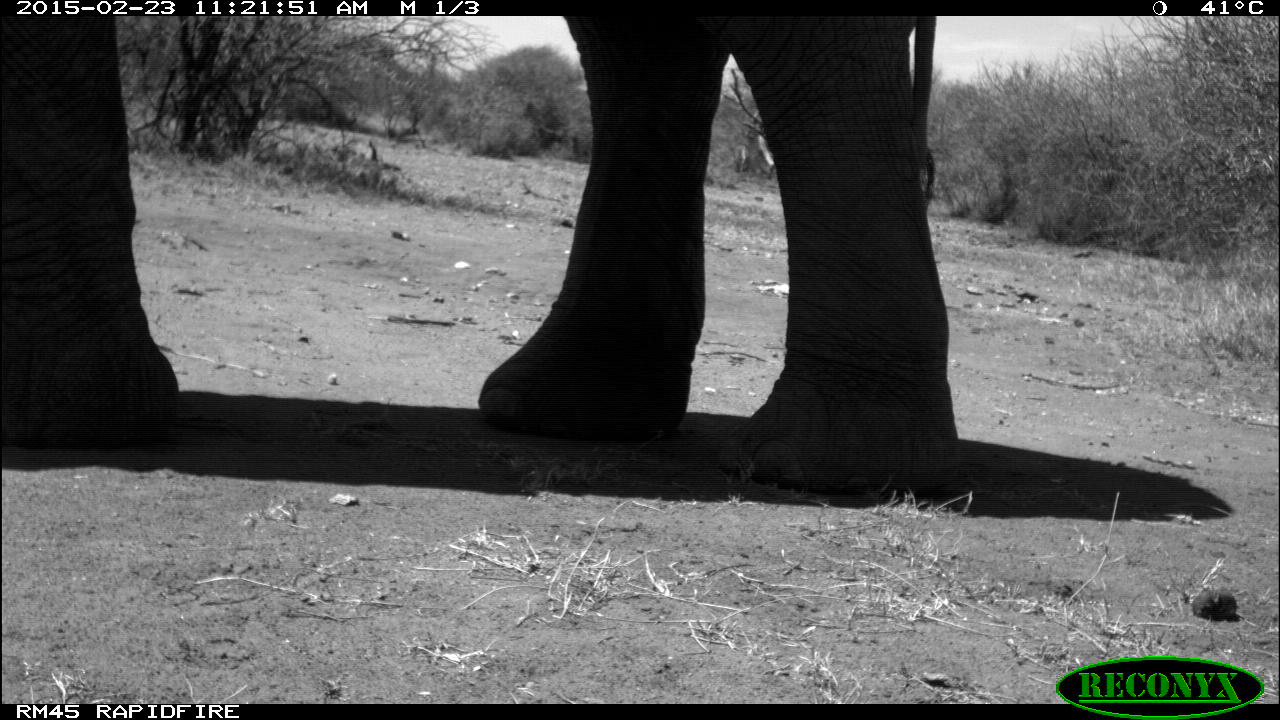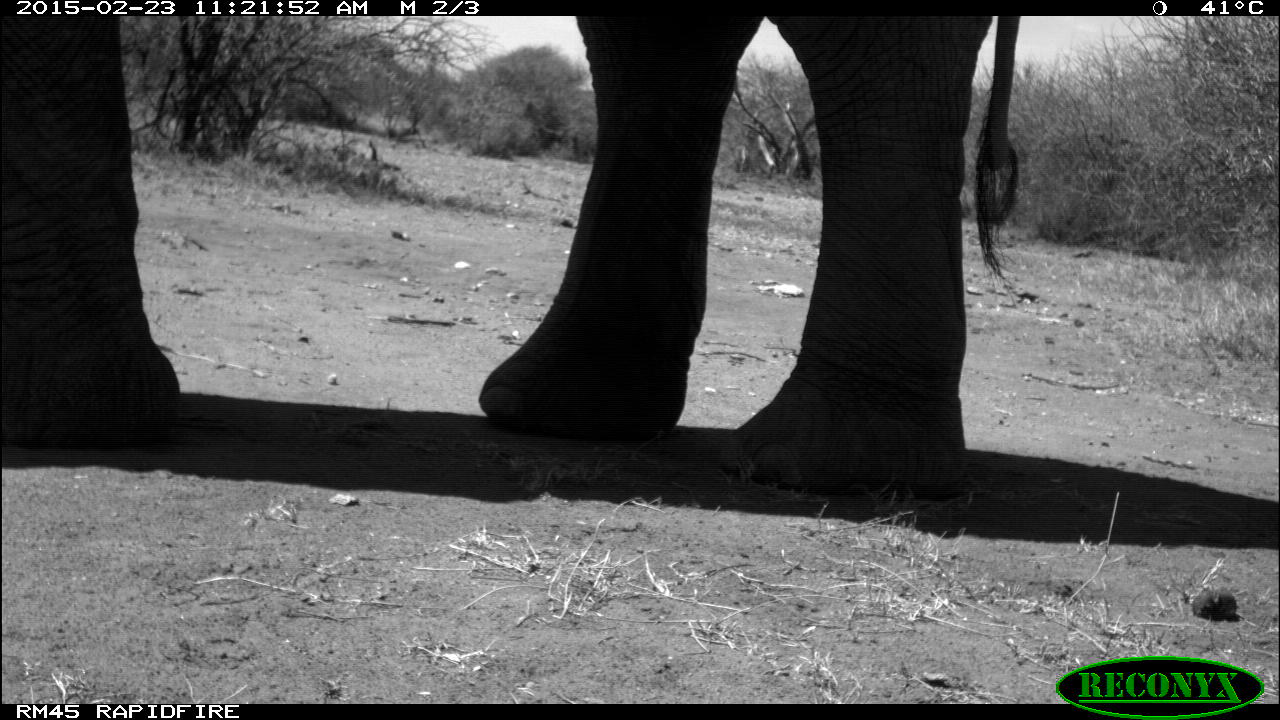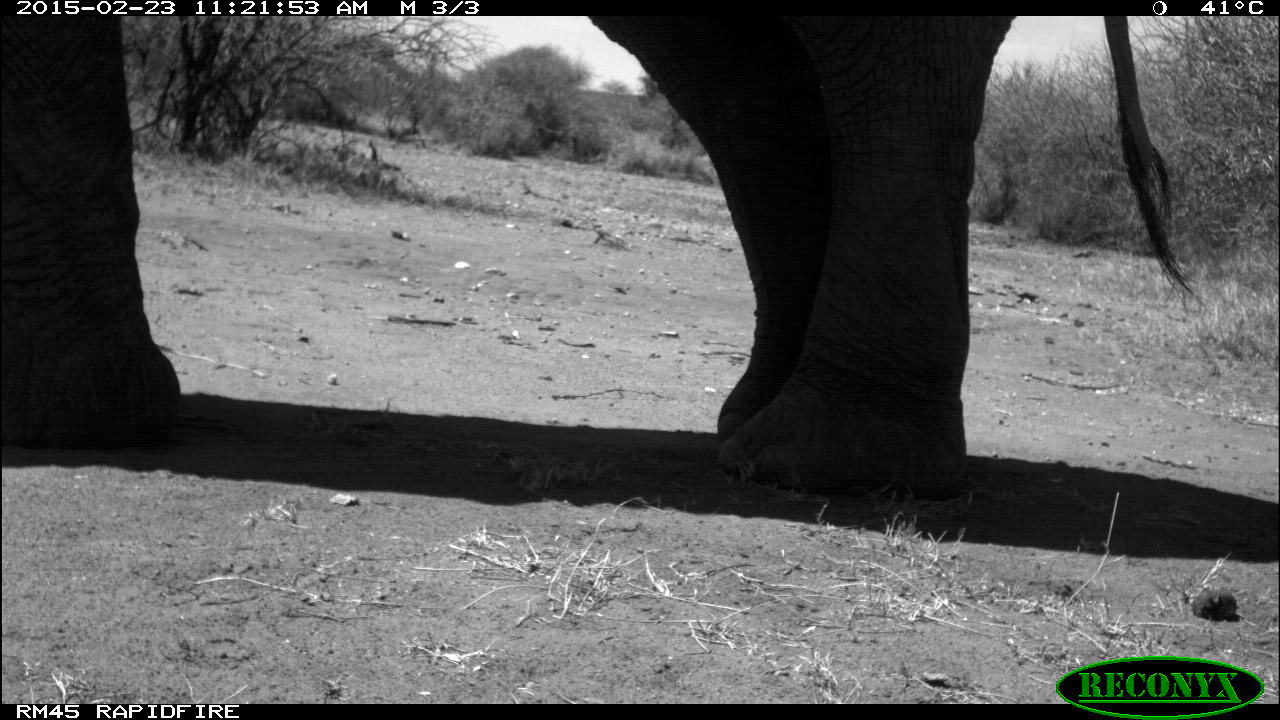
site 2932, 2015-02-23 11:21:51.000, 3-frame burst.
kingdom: Animalia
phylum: Chordata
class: Mammalia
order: Proboscidea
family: Elephantidae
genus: Loxodonta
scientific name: Loxodonta africana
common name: african bush elephant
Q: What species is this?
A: Loxodonta africana (african bush elephant).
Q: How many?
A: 1.